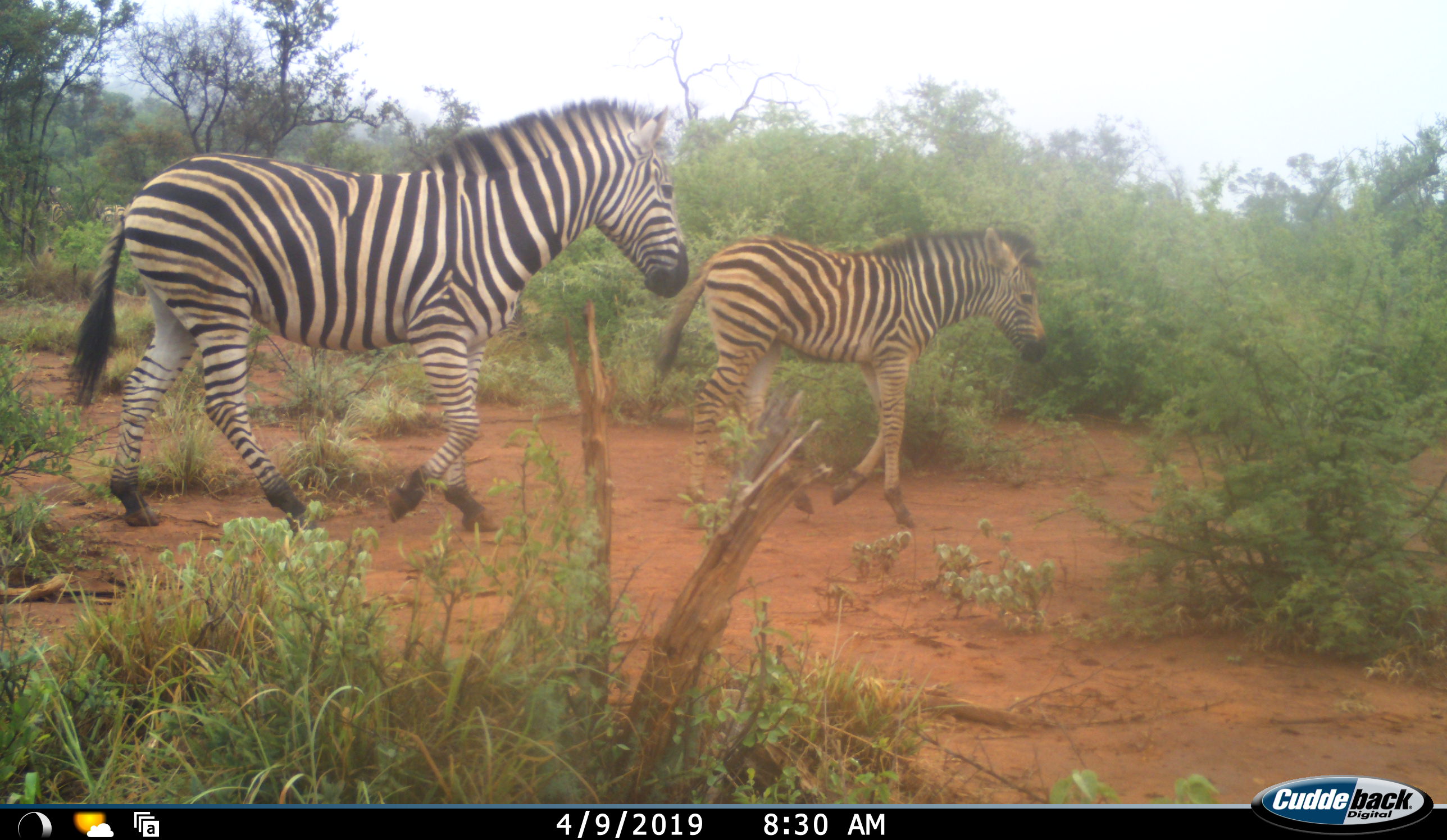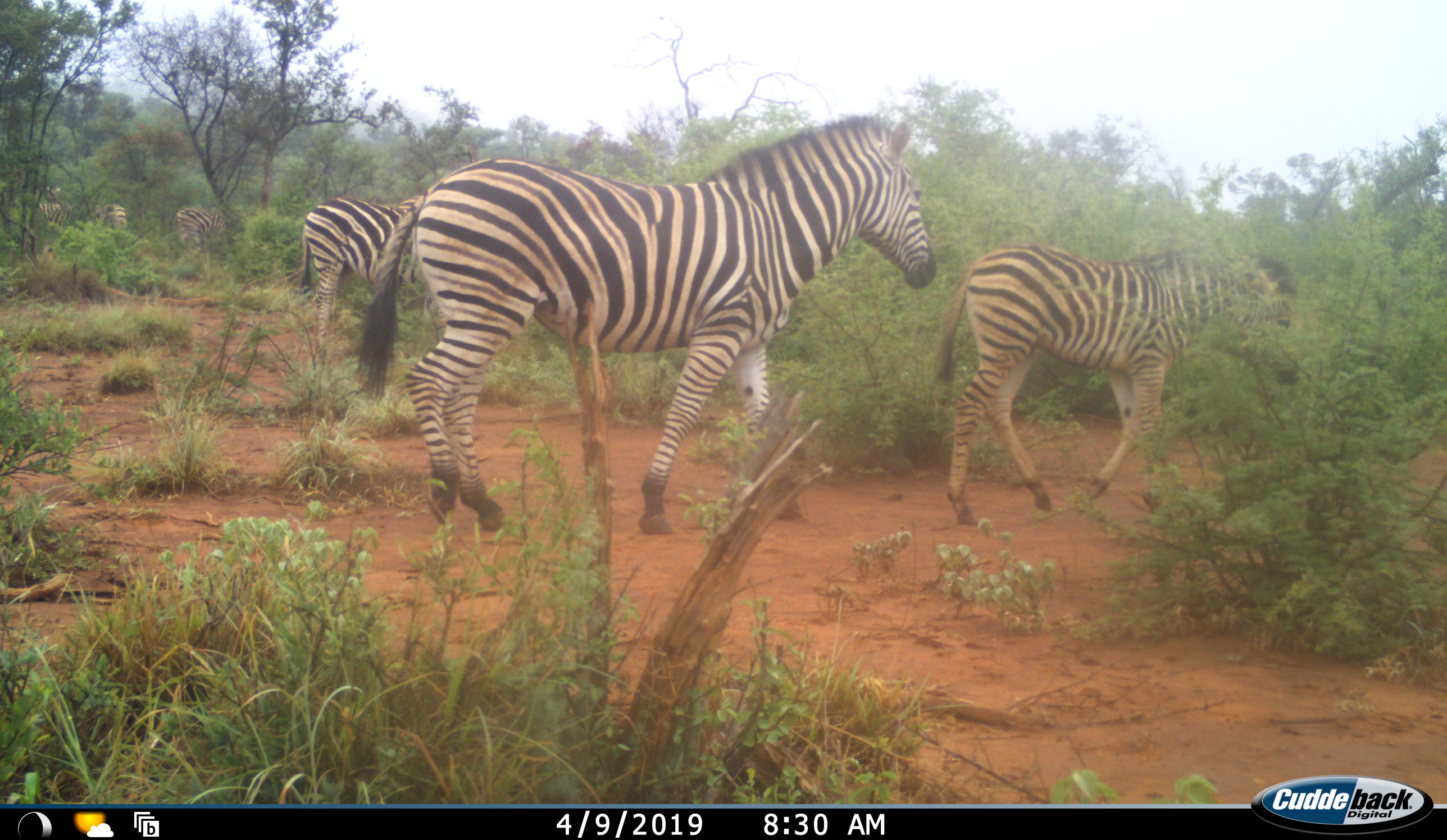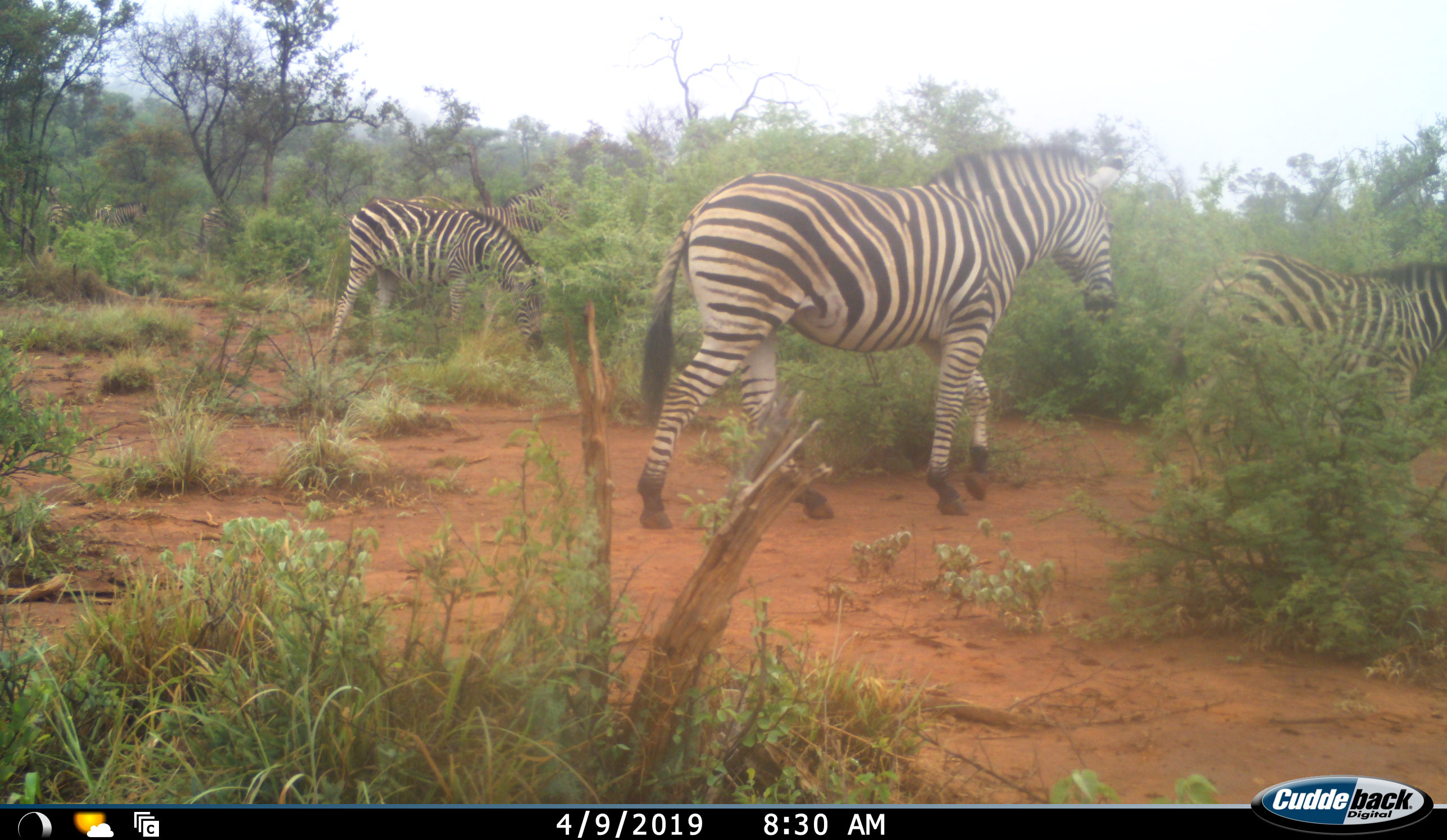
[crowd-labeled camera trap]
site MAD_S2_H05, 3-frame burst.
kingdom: Animalia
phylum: Chordata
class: Mammalia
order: Perissodactyla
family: Equidae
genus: Equus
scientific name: Equus quagga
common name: plains zebra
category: zebraplains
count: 7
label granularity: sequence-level